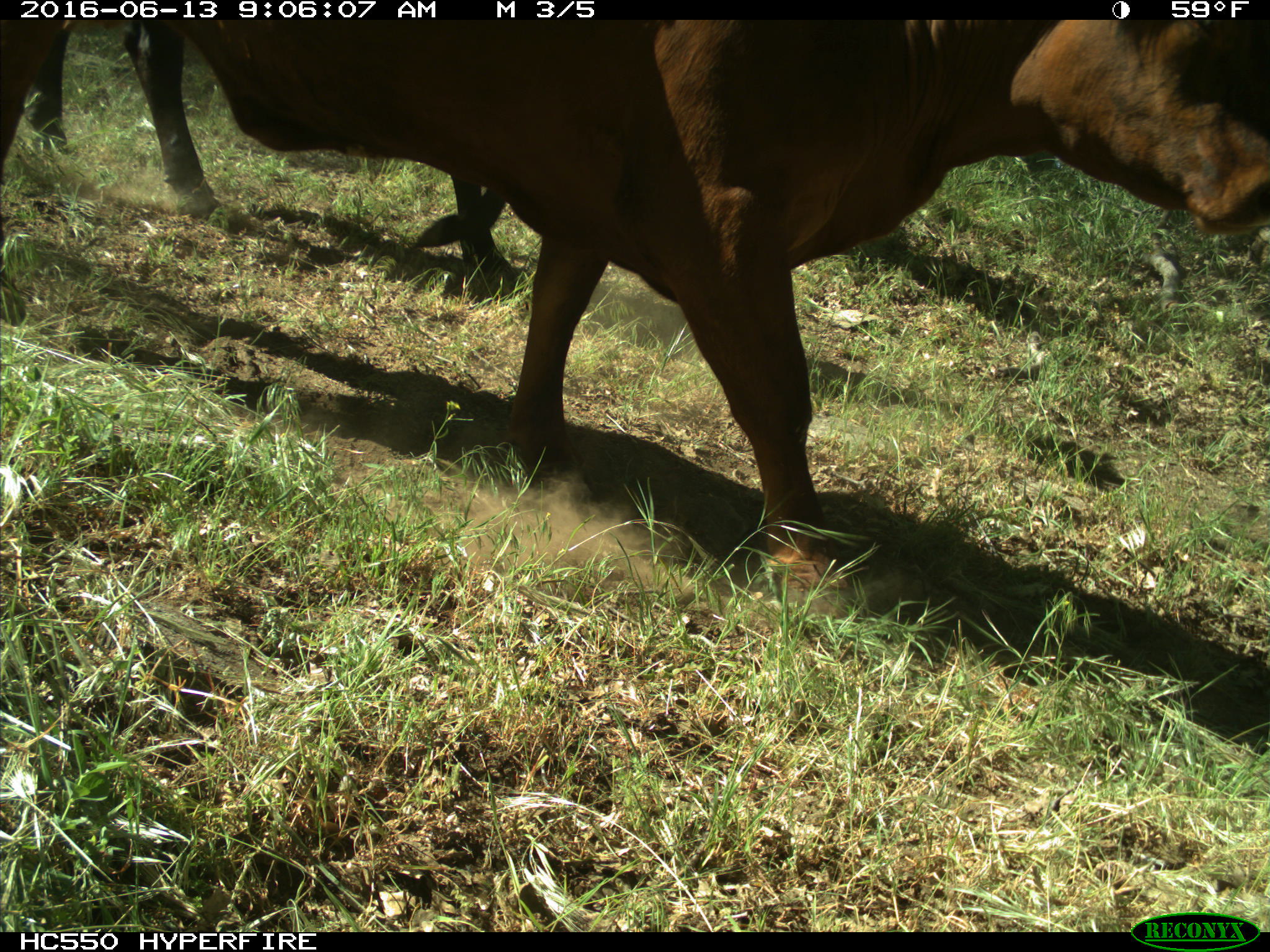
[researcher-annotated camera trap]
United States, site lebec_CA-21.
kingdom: Animalia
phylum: Chordata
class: Mammalia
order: Artiodactyla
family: Bovidae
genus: Bos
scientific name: Bos taurus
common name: domestic cow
Bos taurus (domestic cow).